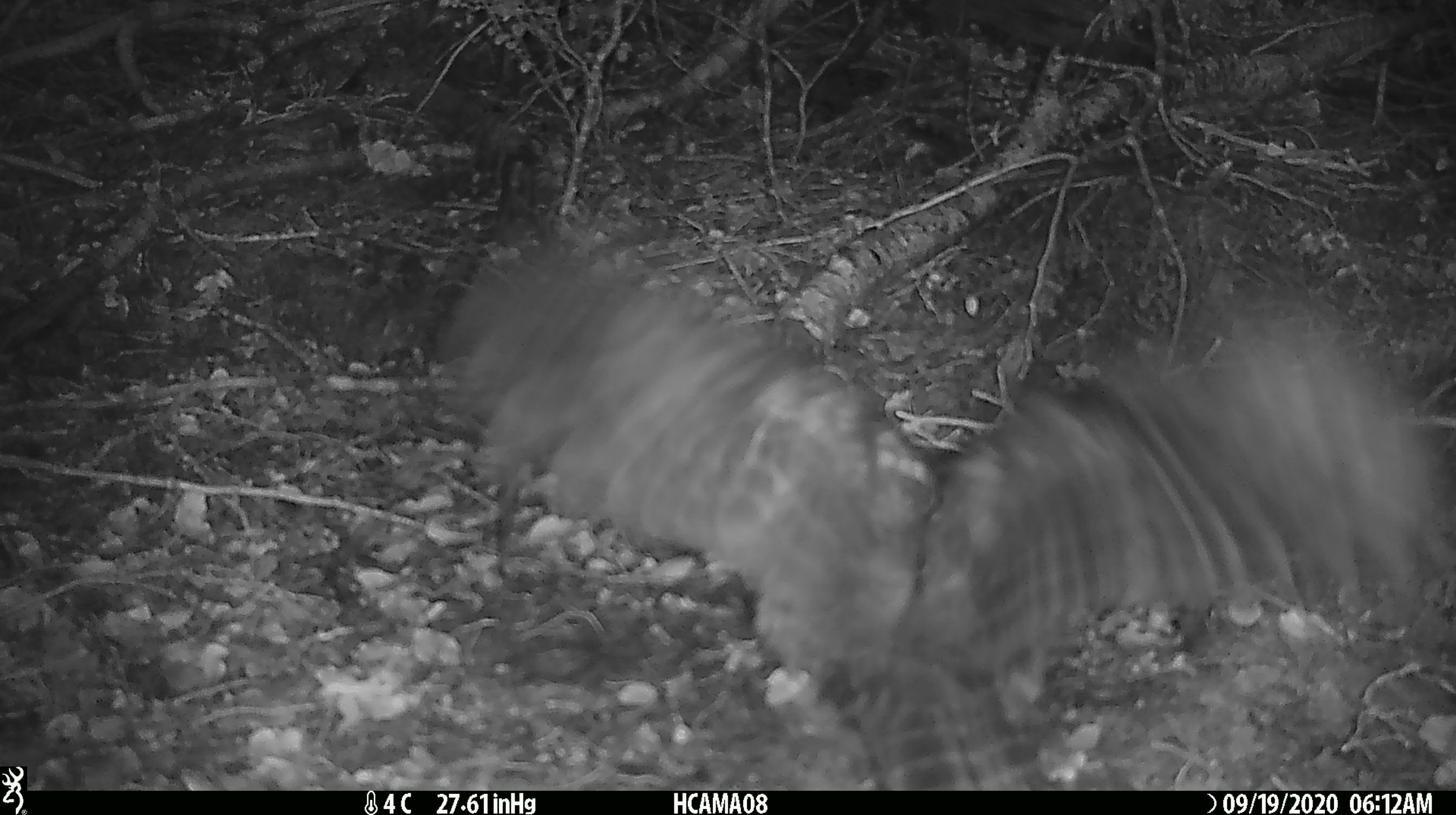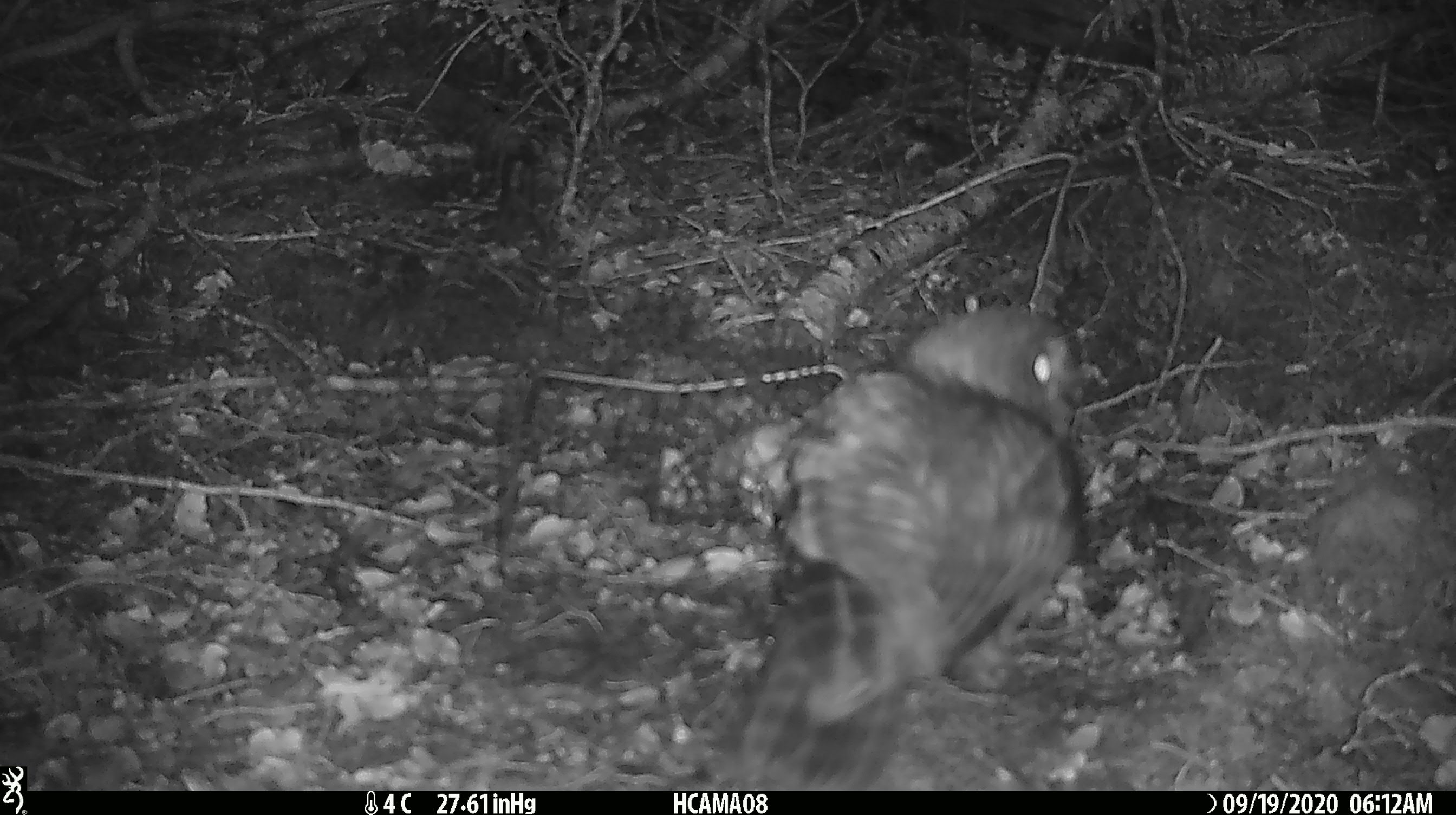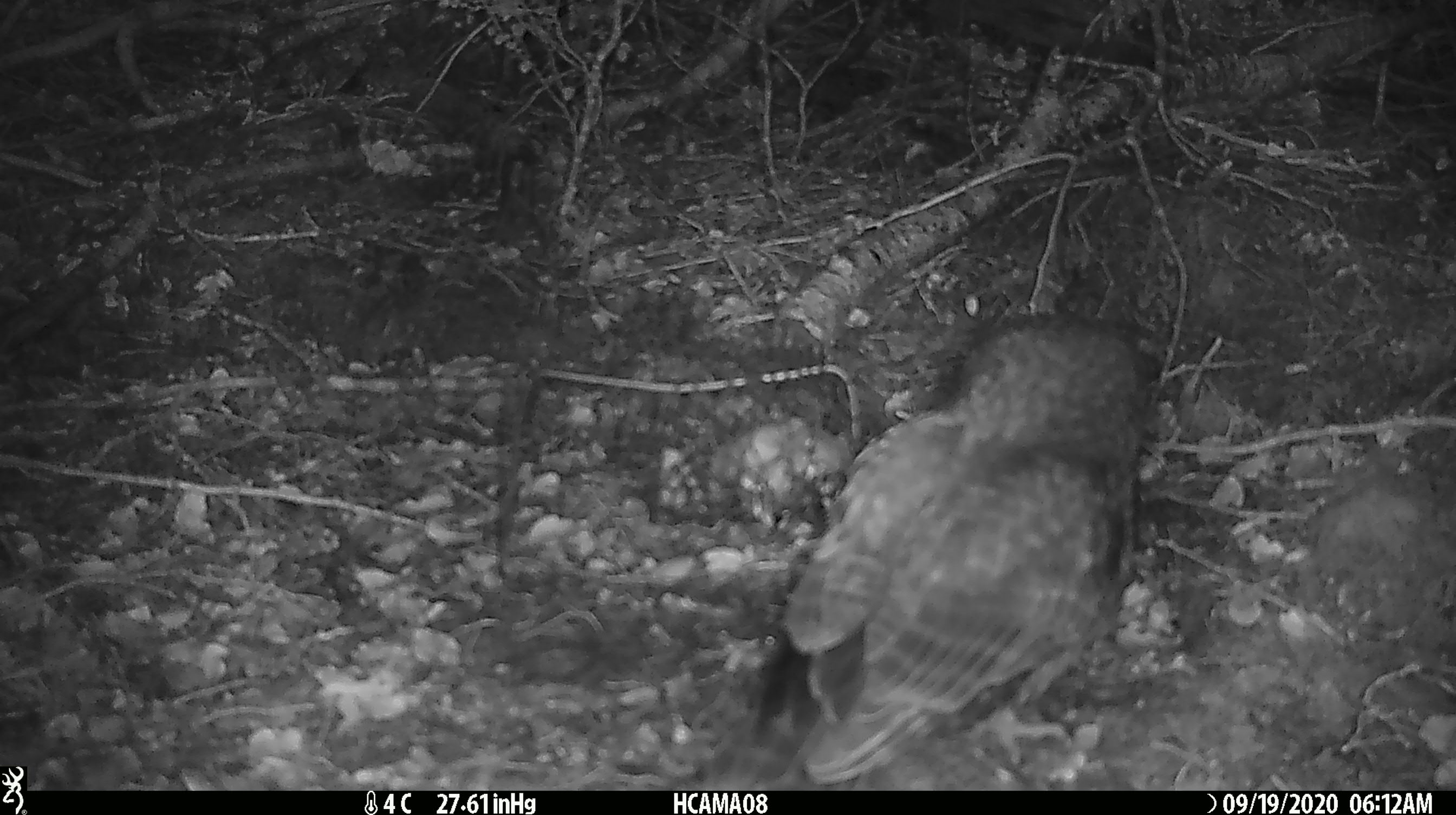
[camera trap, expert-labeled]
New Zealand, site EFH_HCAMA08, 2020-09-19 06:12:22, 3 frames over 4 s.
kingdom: Animalia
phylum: Chordata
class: Aves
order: Psittaciformes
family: Strigopidae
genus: Nestor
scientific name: Nestor notabilis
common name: kea